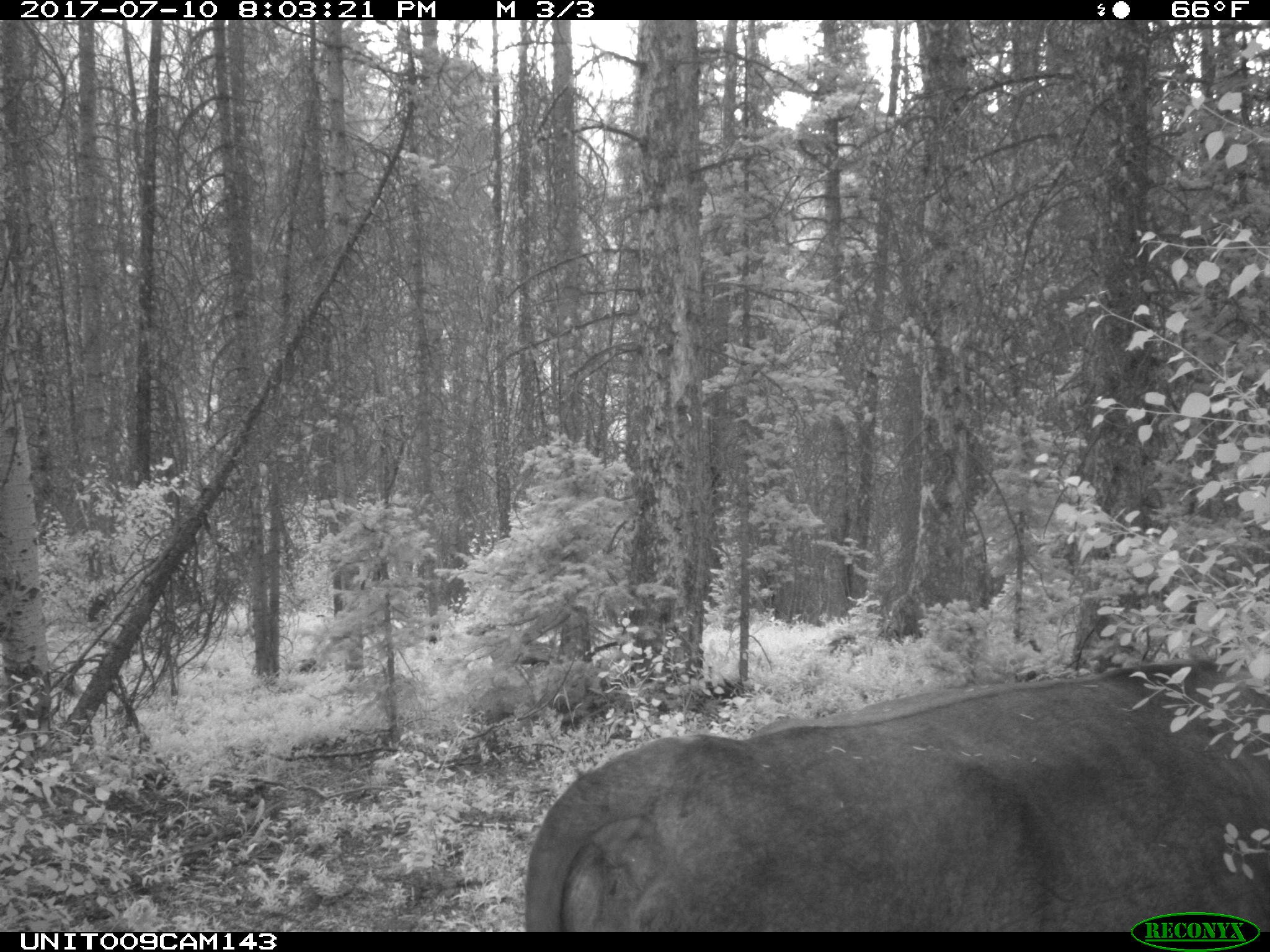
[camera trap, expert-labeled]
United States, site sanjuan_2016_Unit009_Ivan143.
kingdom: Animalia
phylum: Chordata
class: Mammalia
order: Artiodactyla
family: Bovidae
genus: Bos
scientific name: Bos taurus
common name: domestic cow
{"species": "Bos taurus (domestic cow)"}